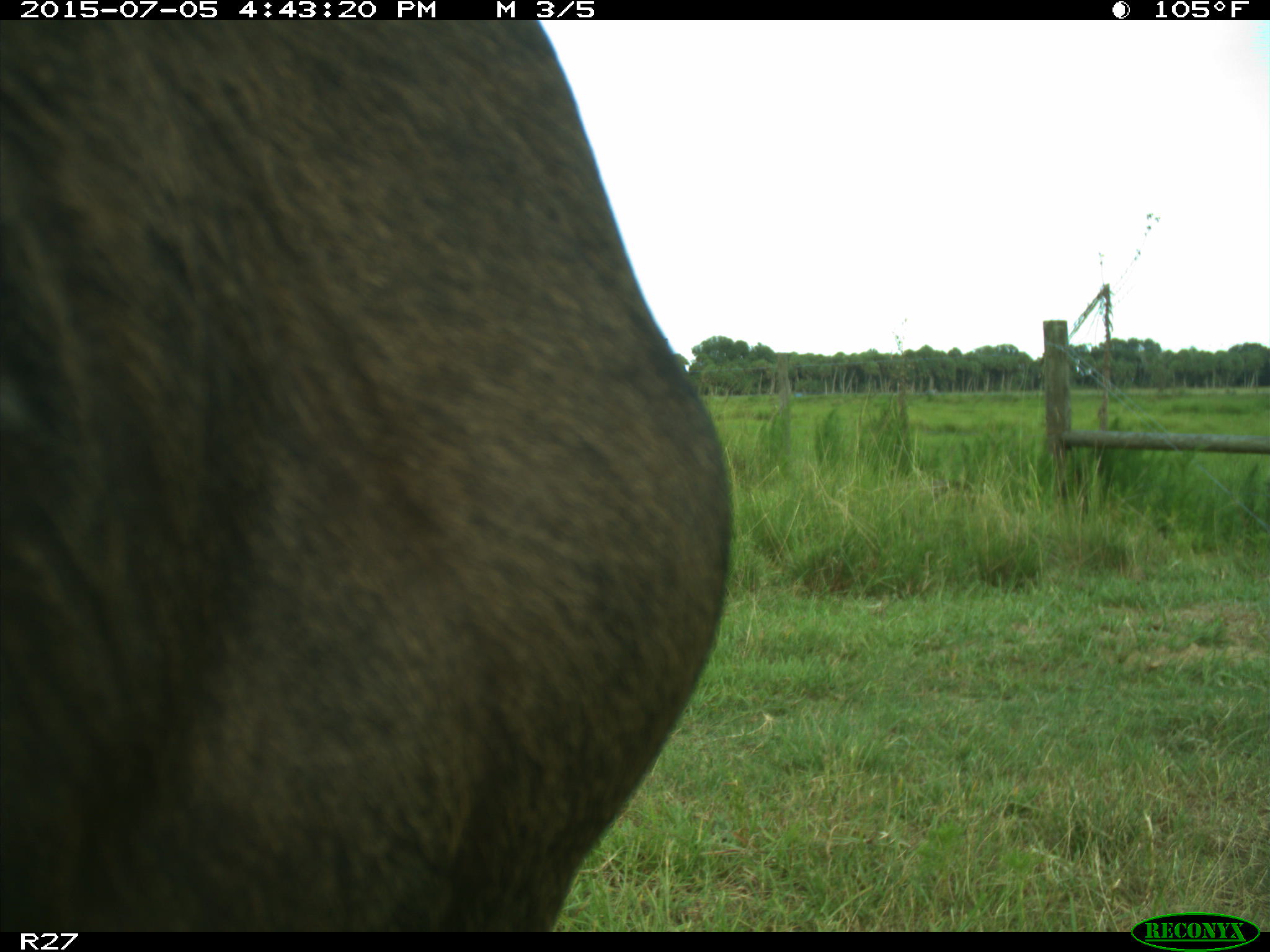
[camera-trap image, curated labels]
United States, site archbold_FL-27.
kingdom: Animalia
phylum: Chordata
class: Mammalia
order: Artiodactyla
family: Bovidae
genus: Bos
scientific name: Bos taurus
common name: domestic cow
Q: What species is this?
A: Bos taurus (domestic cow).